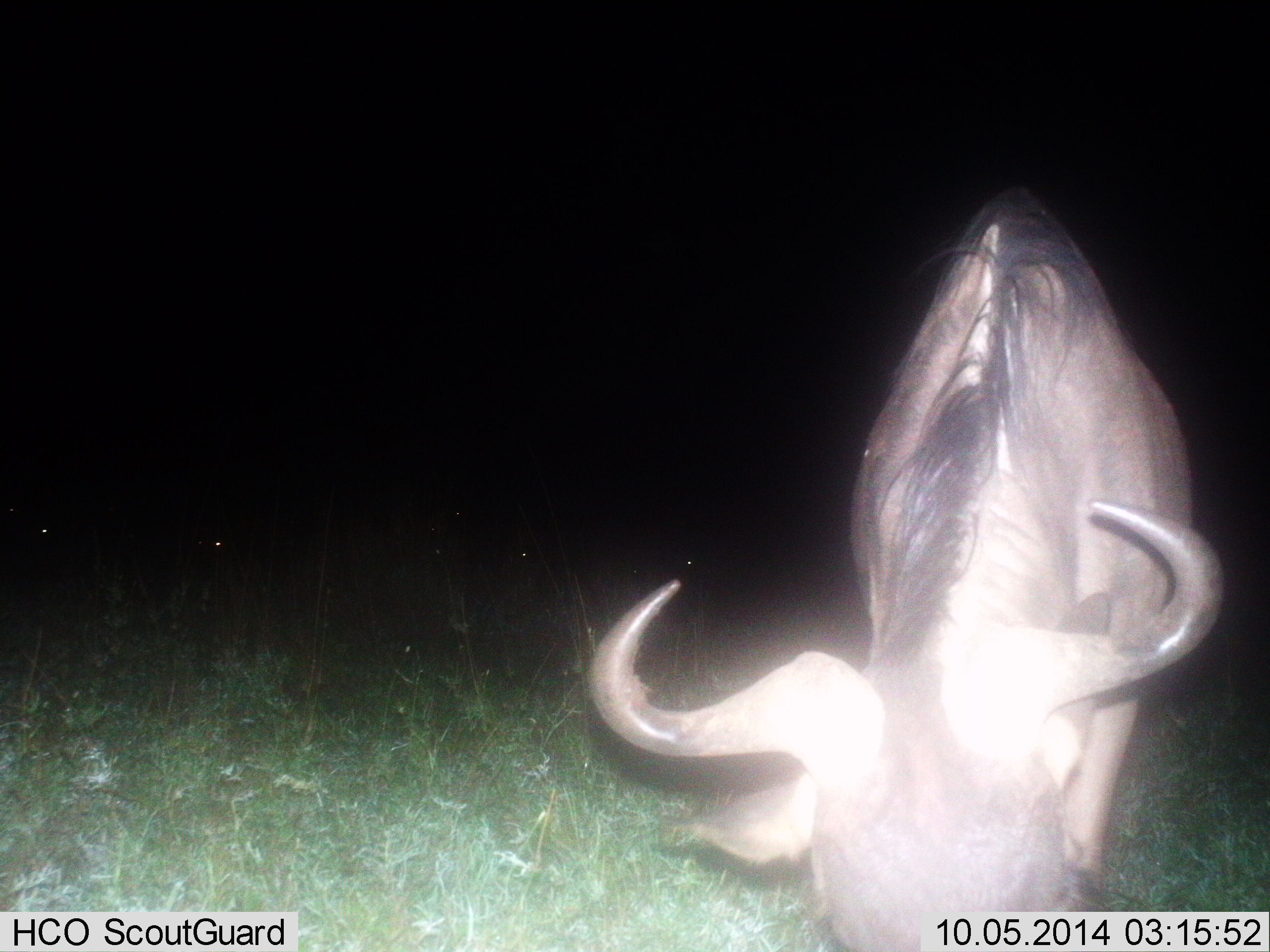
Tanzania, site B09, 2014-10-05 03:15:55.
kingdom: Animalia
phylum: Chordata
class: Mammalia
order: Artiodactyla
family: Bovidae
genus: Connochaetes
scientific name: Connochaetes taurinus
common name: blue wildebeest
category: wildebeest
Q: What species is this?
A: Wildebeest (blue wildebeest) (Connochaetes taurinus).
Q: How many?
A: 1.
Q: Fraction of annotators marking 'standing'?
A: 80%.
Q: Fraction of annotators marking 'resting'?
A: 0%.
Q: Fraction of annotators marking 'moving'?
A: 0%.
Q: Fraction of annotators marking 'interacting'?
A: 0%.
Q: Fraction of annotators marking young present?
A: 0%.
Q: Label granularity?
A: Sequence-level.